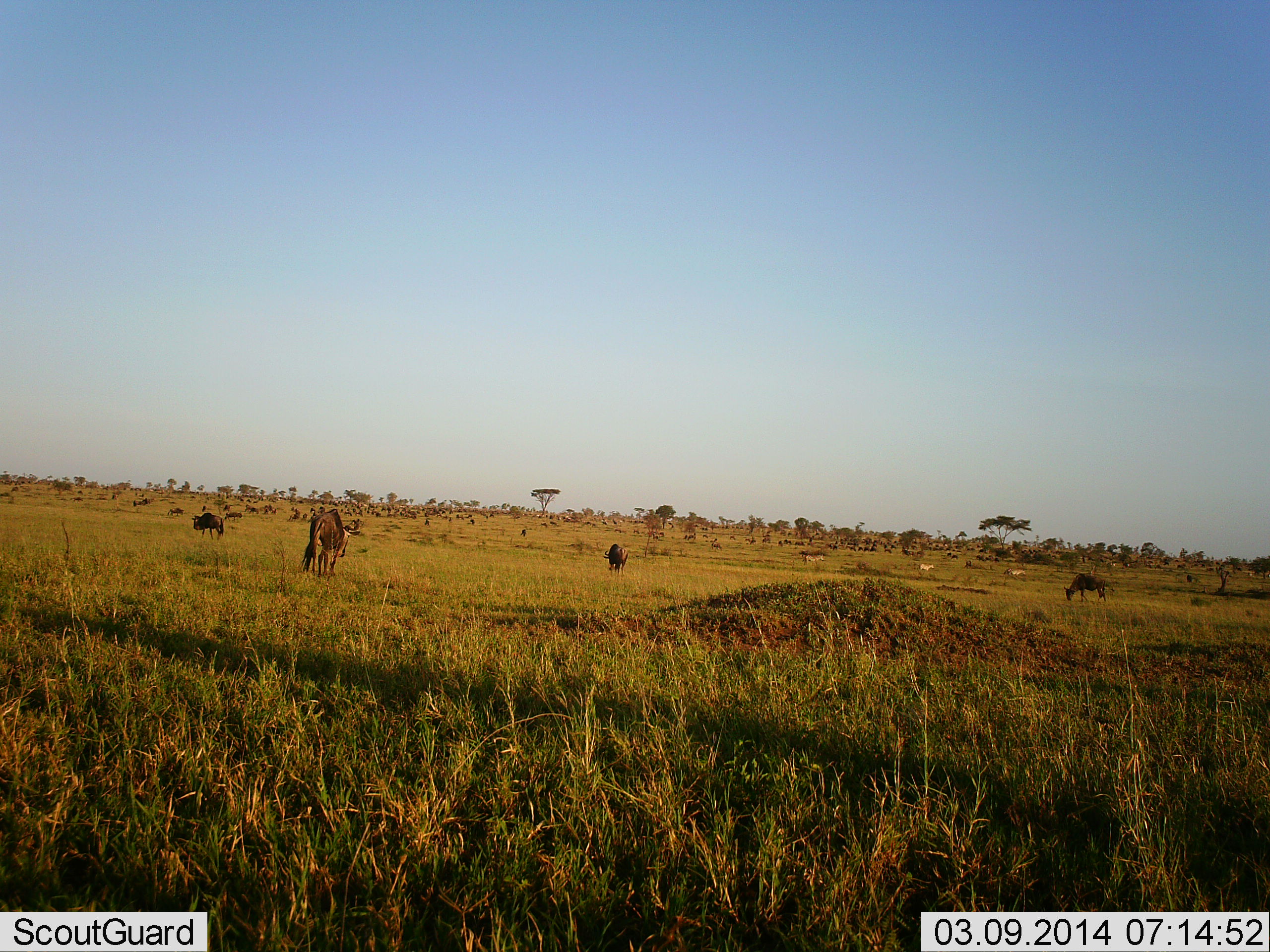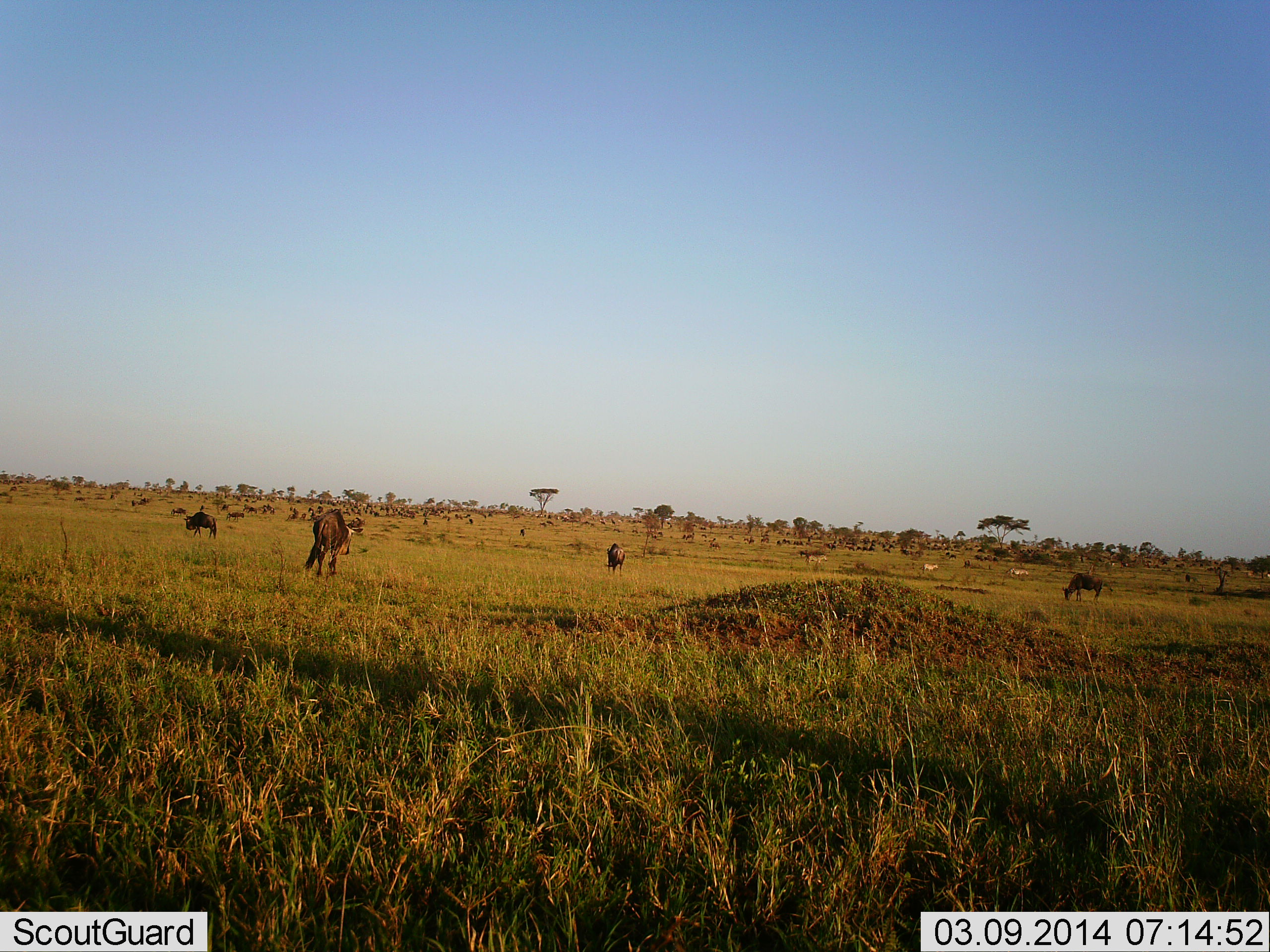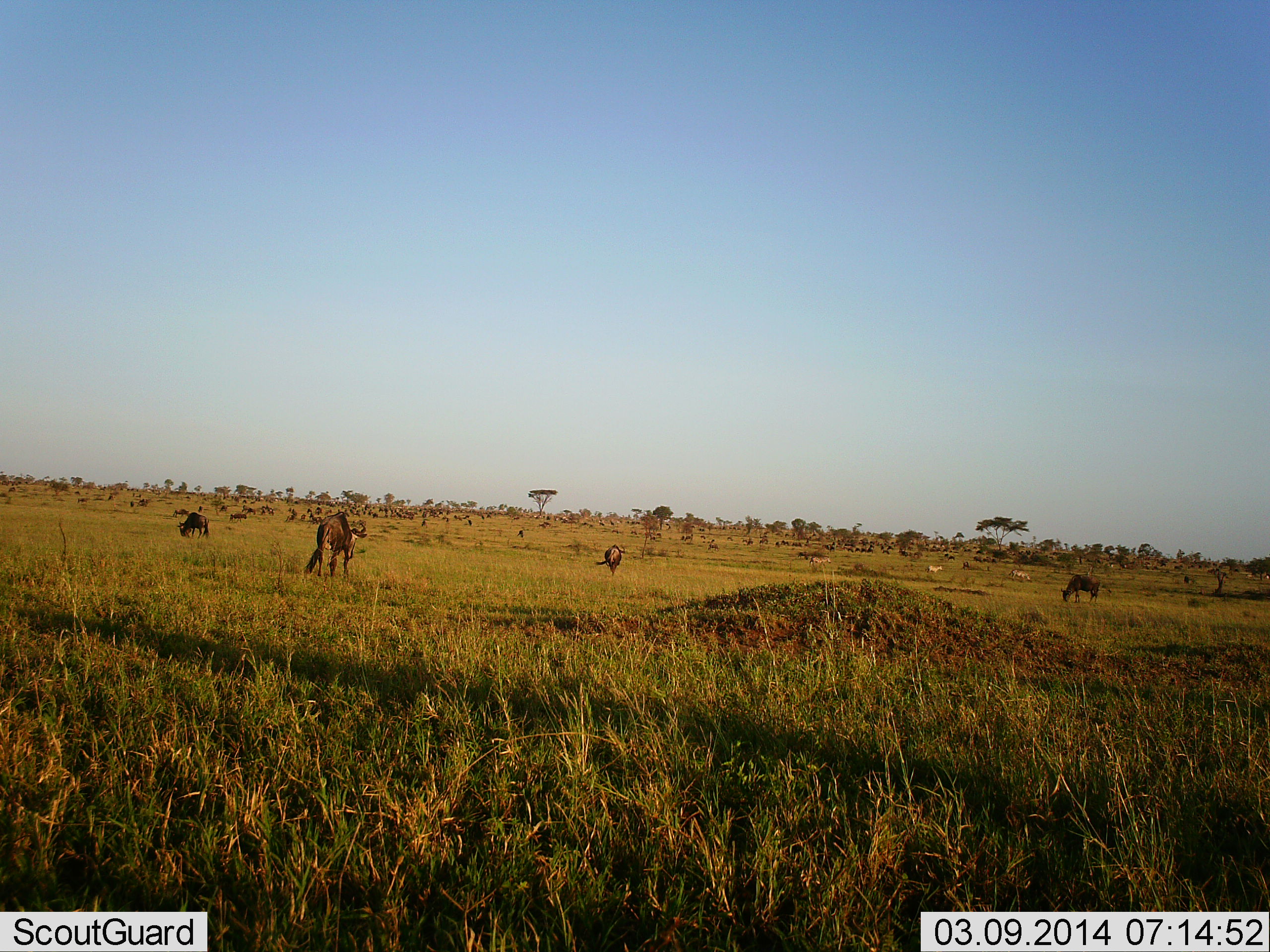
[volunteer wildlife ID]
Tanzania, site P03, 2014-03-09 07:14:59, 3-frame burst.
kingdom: Animalia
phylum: Chordata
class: Mammalia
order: Artiodactyla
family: Bovidae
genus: Connochaetes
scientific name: Connochaetes taurinus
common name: blue wildebeest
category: wildebeest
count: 11-50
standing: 44%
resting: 6%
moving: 67%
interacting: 11%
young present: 6%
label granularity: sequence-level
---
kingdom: Animalia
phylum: Chordata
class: Mammalia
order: Perissodactyla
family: Equidae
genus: Equus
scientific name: Equus quagga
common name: plains zebra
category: zebra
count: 3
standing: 9%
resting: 0%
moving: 82%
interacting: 0%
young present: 0%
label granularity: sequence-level